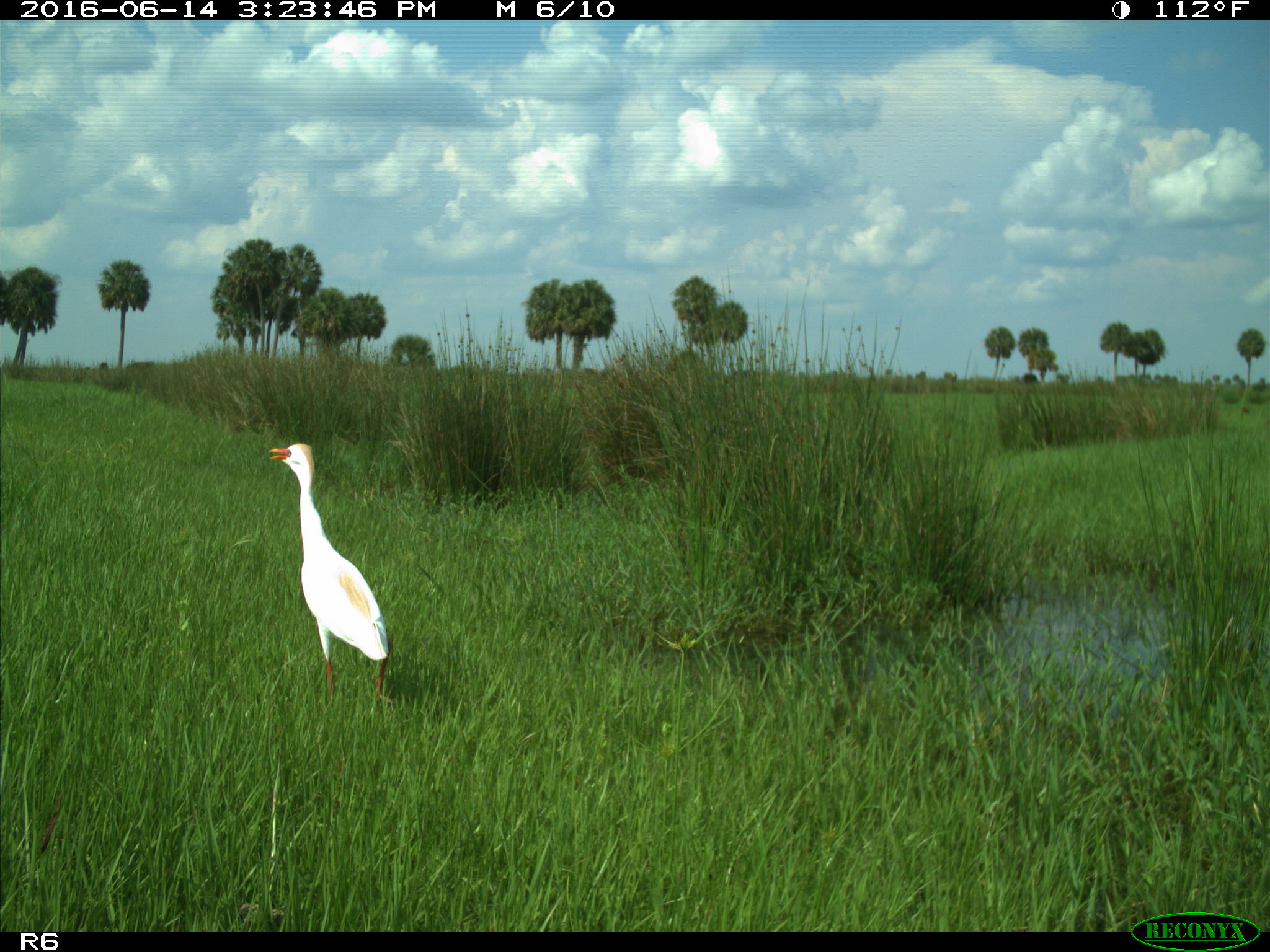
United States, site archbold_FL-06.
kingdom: Animalia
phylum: Chordata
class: Aves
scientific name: Aves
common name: birds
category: unidentified bird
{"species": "unidentified bird (birds) (Aves)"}